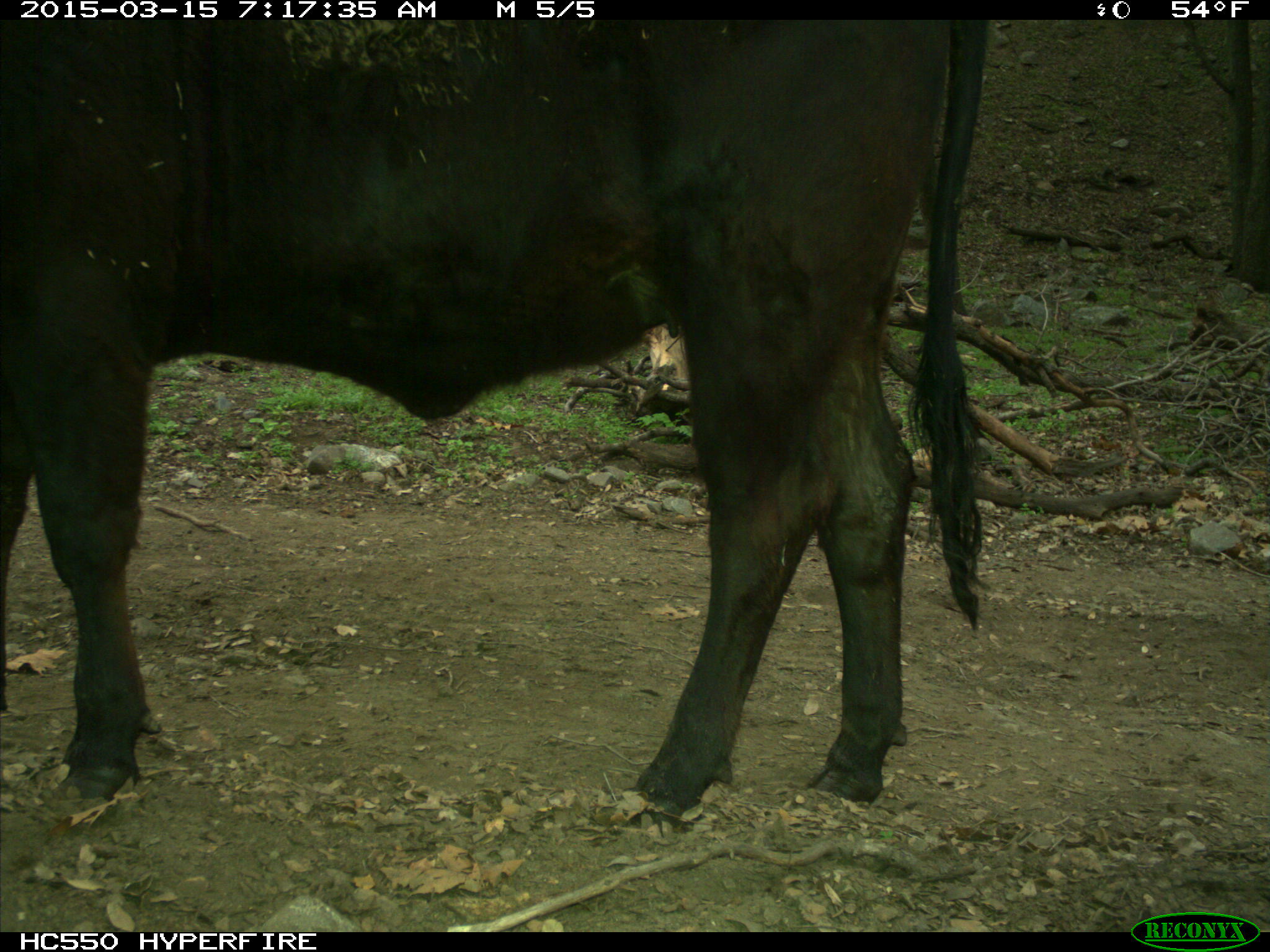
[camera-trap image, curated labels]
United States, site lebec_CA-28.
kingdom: Animalia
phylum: Chordata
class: Mammalia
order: Artiodactyla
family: Bovidae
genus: Bos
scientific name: Bos taurus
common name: domestic cow